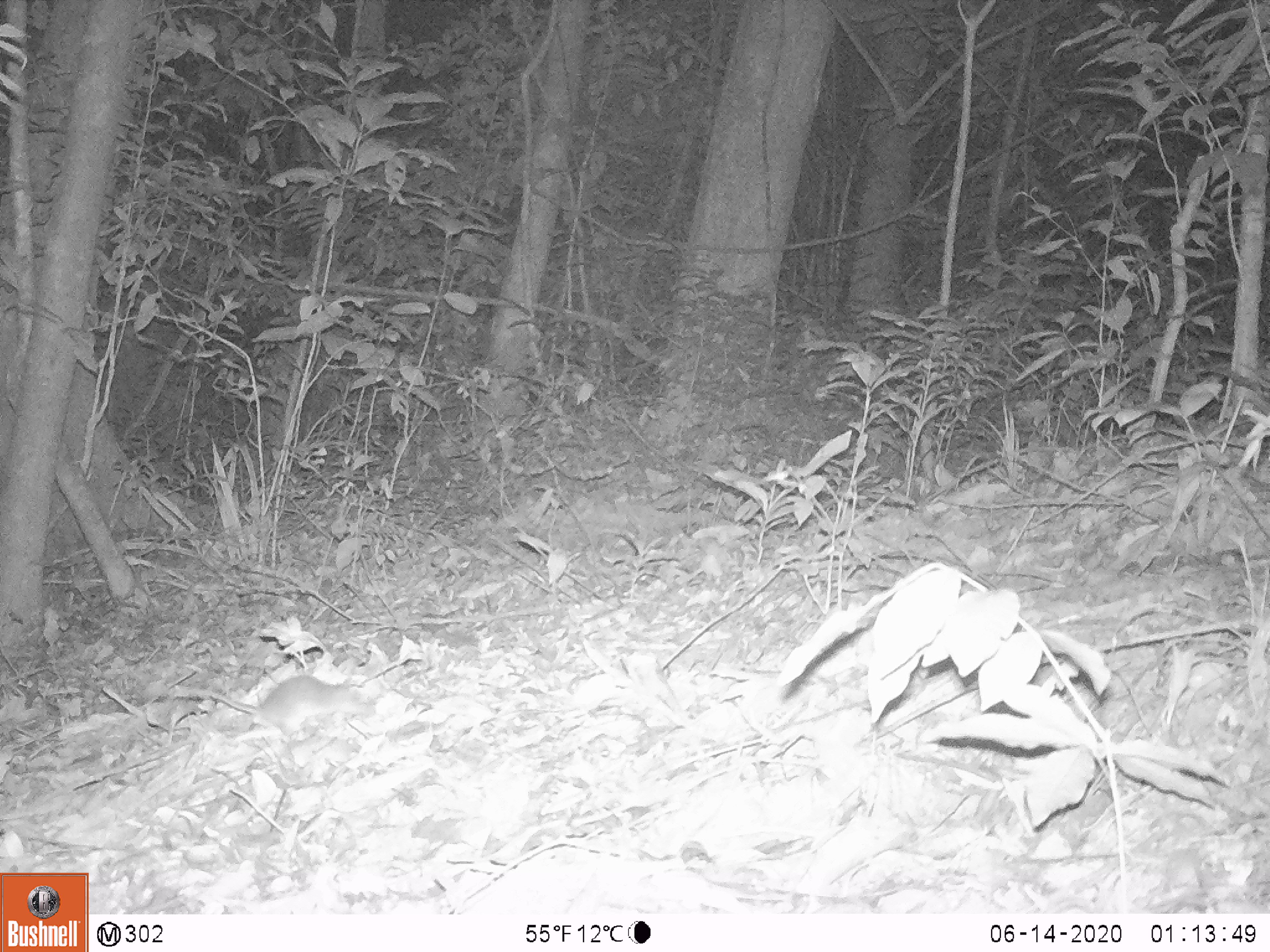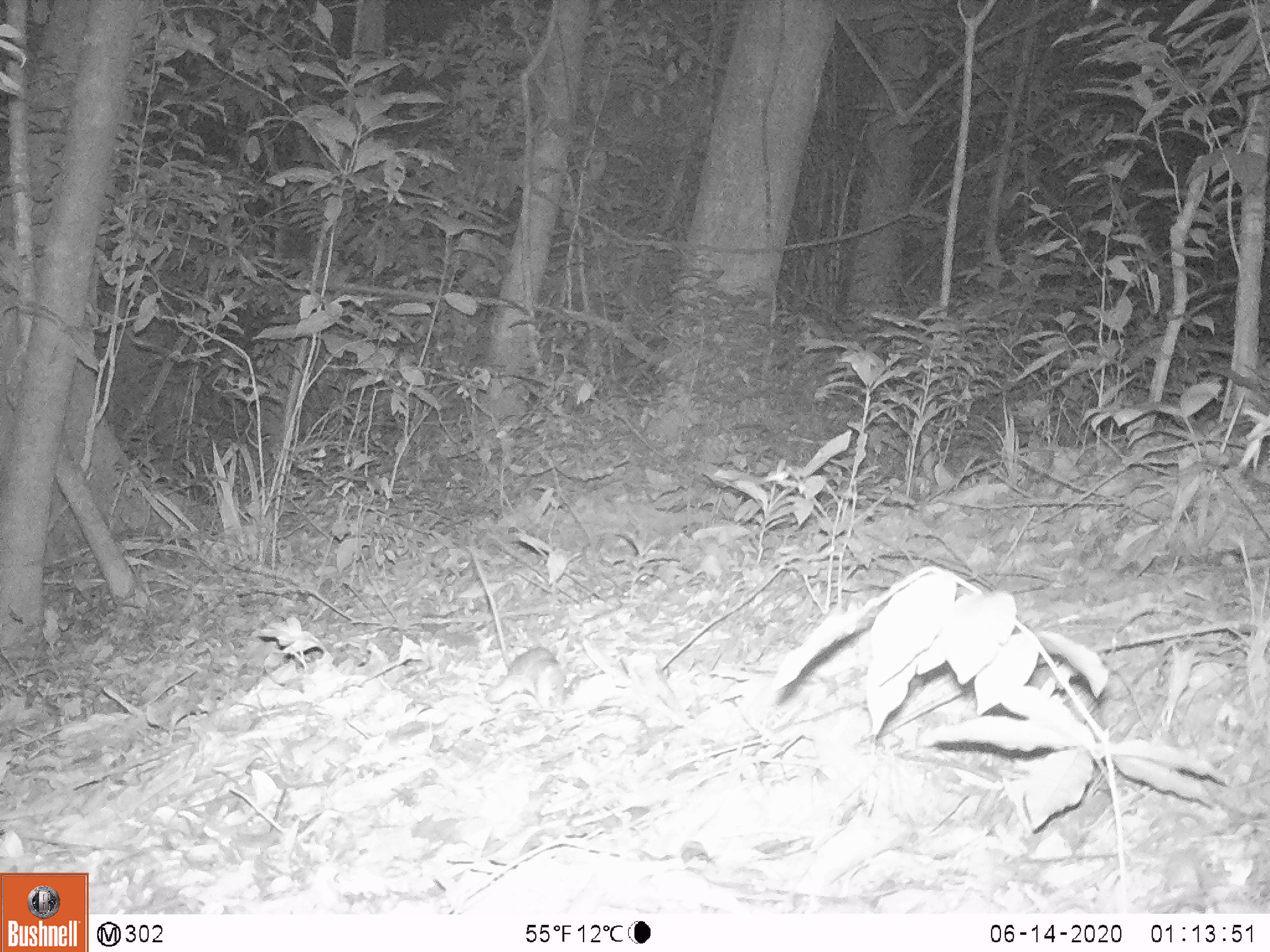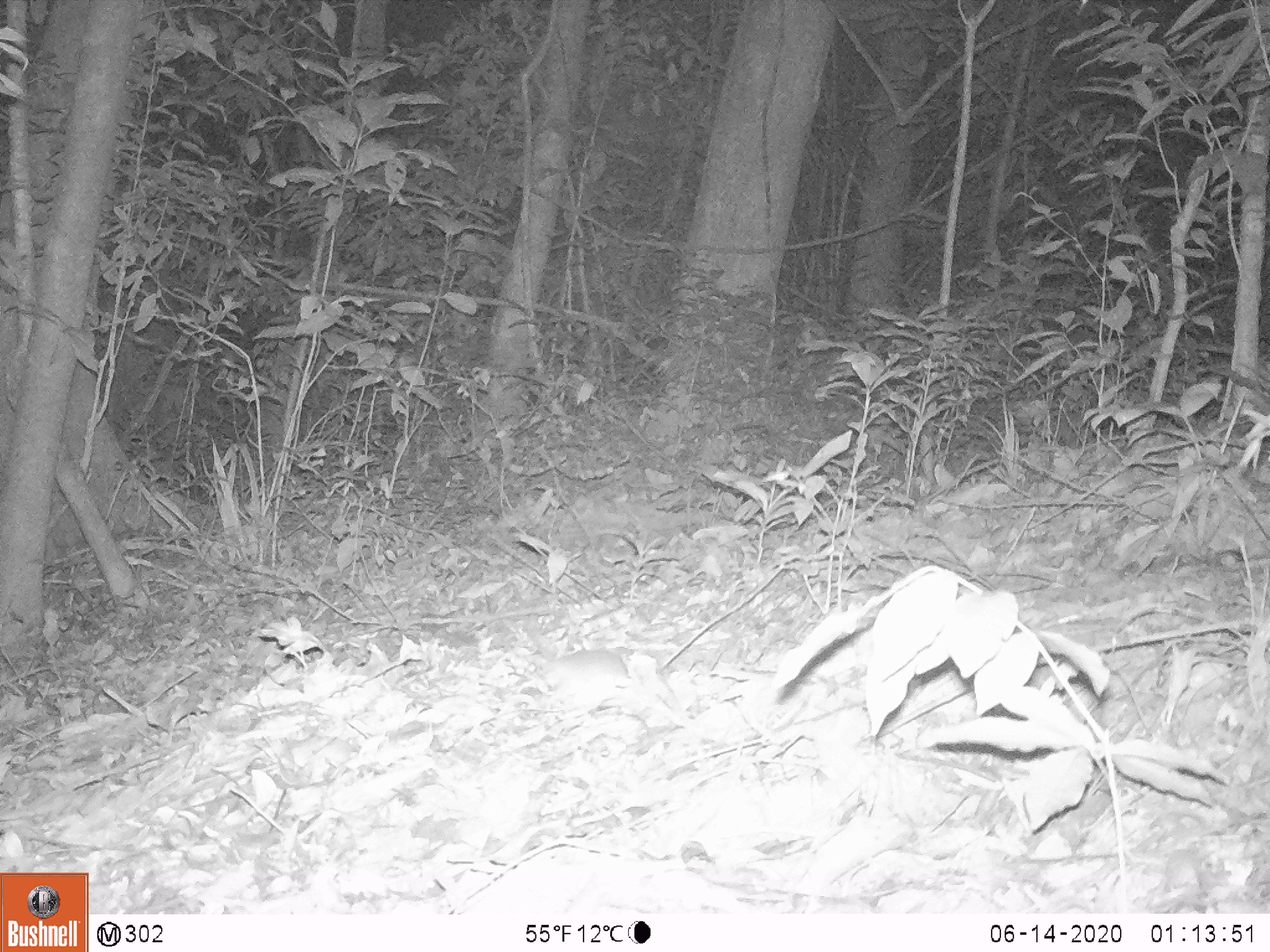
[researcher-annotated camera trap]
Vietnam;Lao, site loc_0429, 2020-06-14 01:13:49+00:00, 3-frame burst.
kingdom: Animalia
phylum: Chordata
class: Mammalia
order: Rodentia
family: Muridae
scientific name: Muridae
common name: old-world mice and rats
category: unidentified murid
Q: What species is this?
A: Unidentified murid (old-world mice and rats) (Muridae).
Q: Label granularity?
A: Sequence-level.